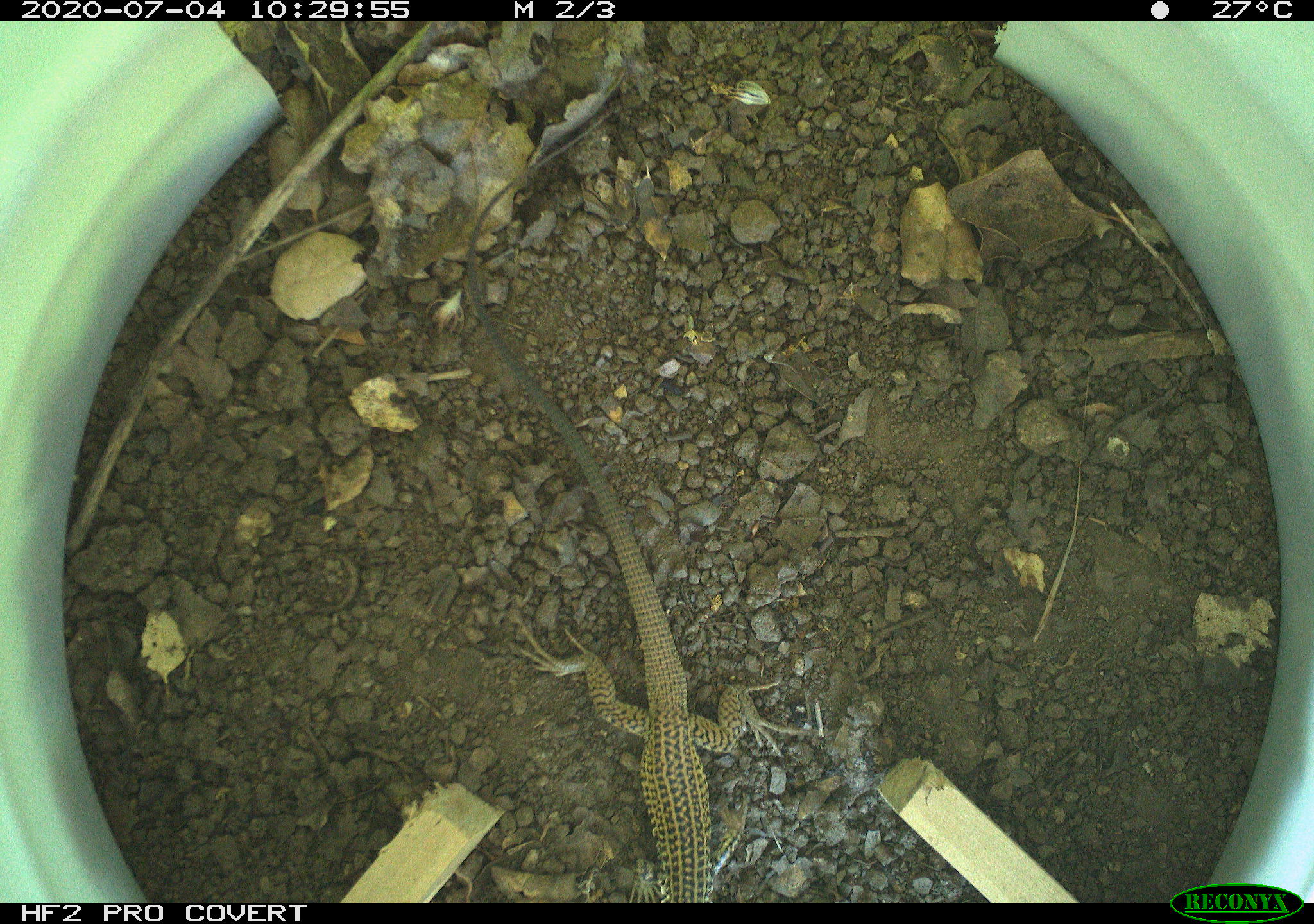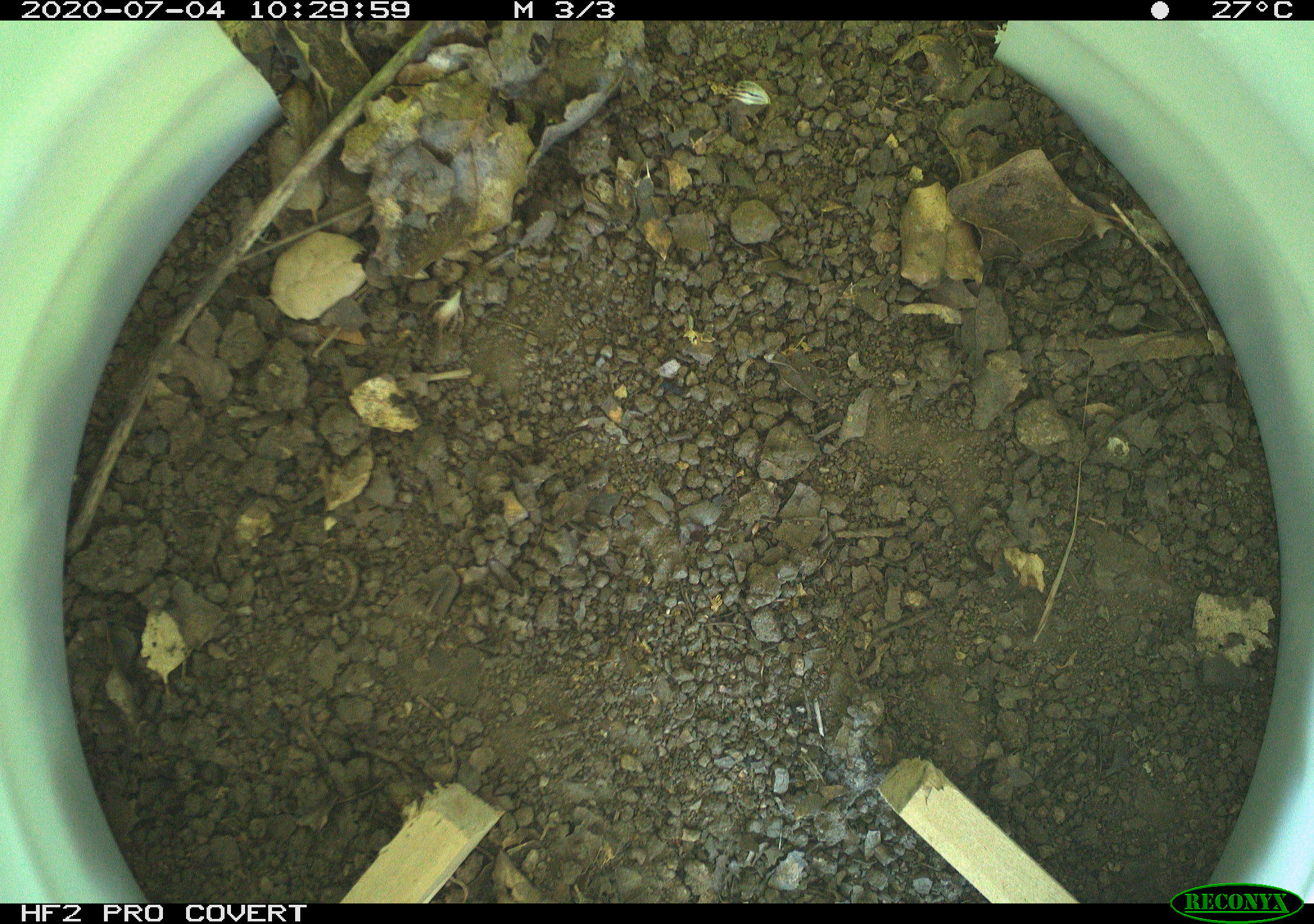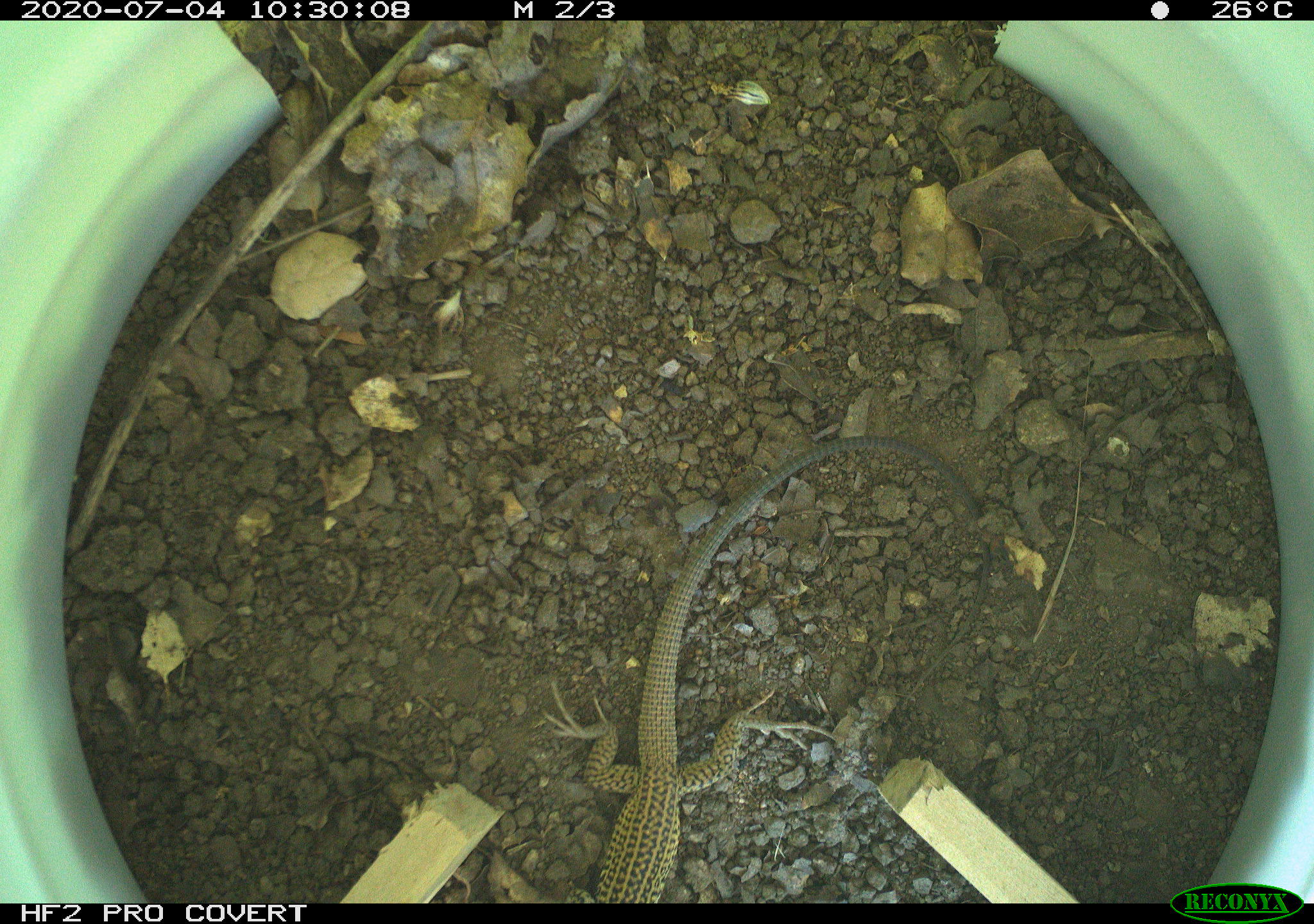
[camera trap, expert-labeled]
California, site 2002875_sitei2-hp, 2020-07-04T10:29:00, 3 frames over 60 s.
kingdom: Animalia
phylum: Chordata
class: Reptilia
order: Squamata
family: Teiidae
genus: Aspidoscelis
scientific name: Aspidoscelis tigris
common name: western whiptail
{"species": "western whiptail (Aspidoscelis tigris)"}